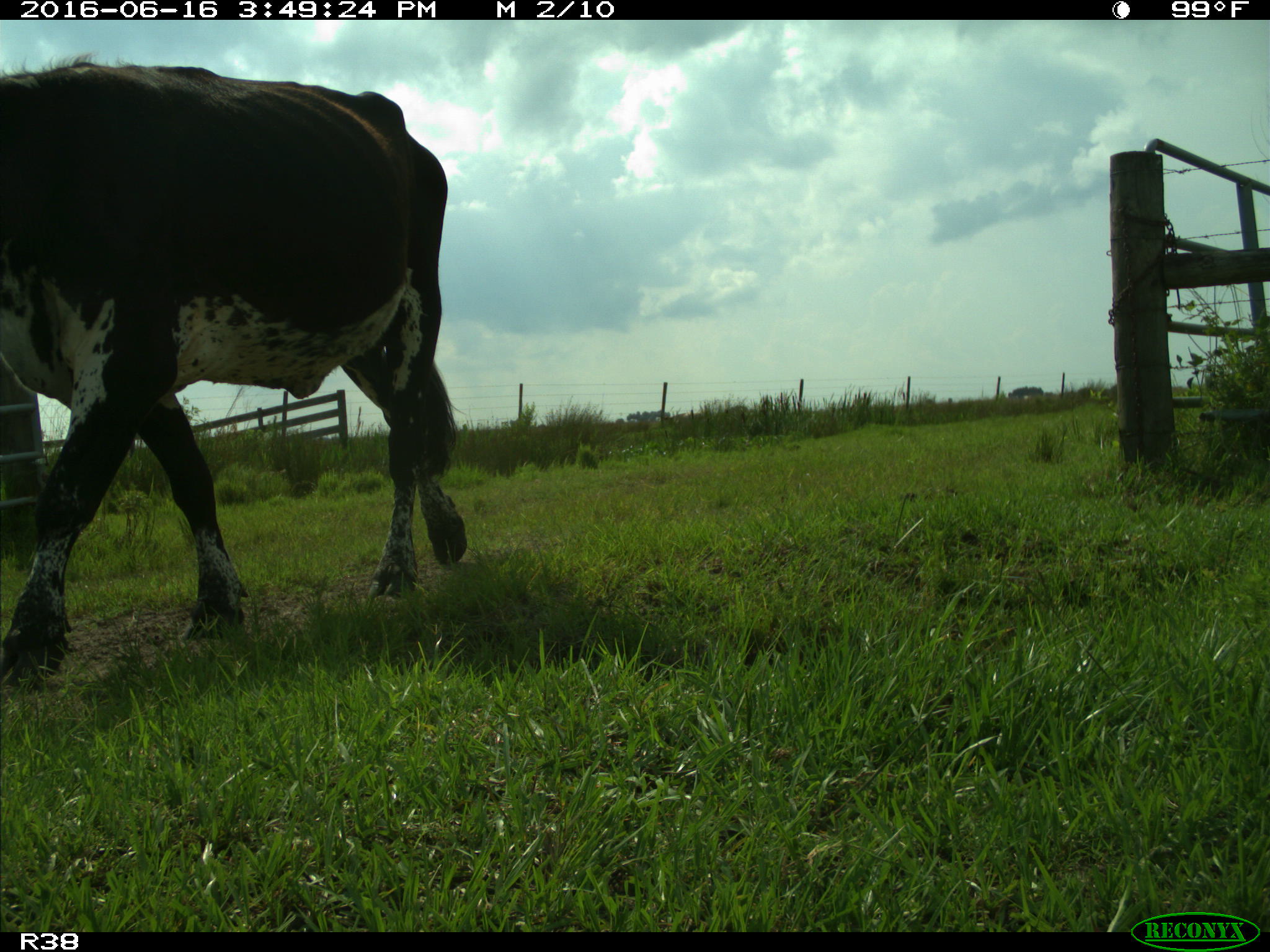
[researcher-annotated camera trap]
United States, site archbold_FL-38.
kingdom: Animalia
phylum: Chordata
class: Mammalia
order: Artiodactyla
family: Bovidae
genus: Bos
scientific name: Bos taurus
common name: domestic cow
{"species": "Bos taurus (domestic cow)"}